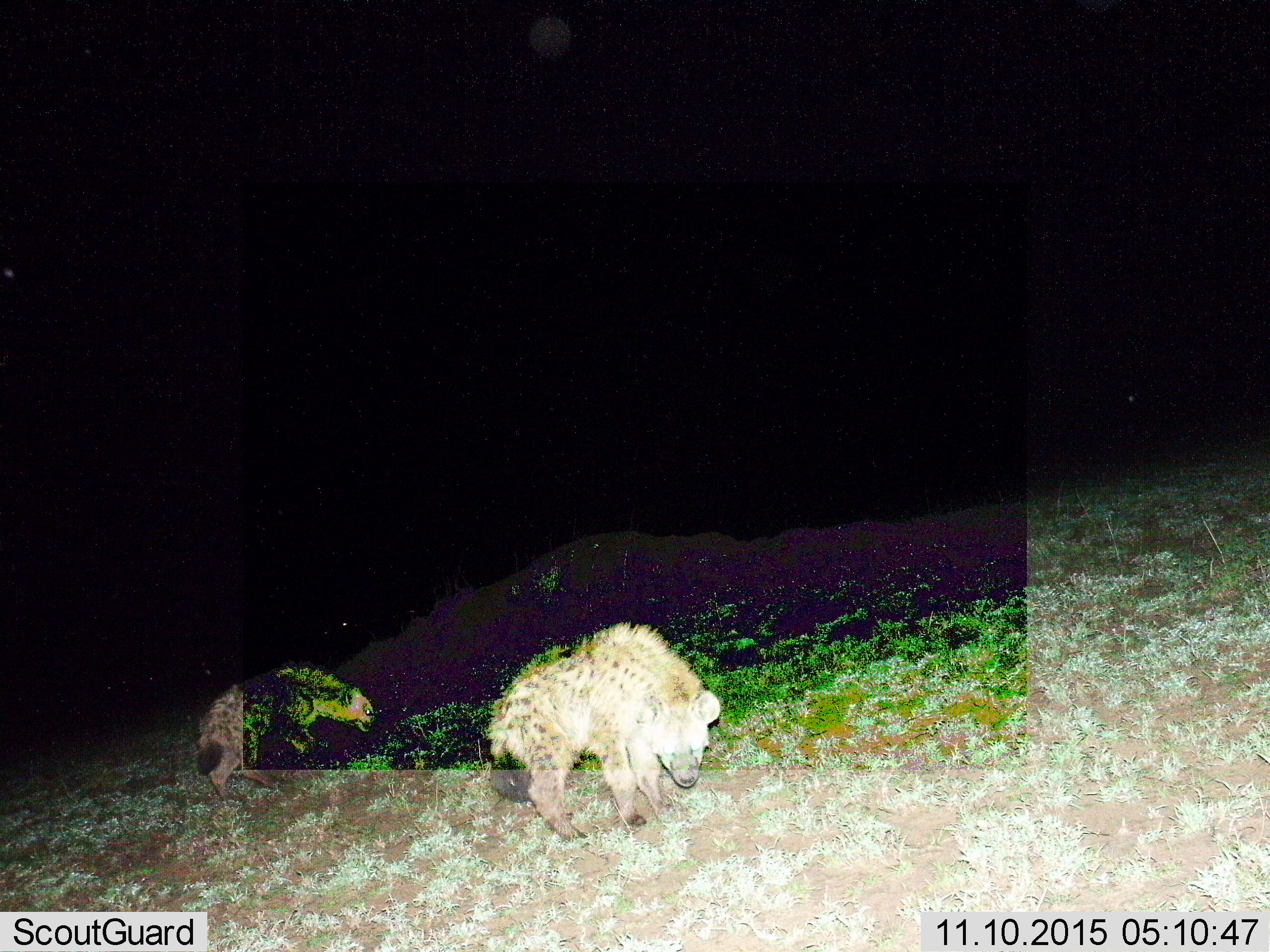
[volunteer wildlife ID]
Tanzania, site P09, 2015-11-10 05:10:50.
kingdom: Animalia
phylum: Chordata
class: Mammalia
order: Carnivora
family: Hyaenidae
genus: Crocuta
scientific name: Crocuta crocuta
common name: spotted hyena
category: hyenaspotted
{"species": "hyenaspotted (spotted hyena) (Crocuta crocuta)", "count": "2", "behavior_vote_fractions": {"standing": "33%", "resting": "0%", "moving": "89%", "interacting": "0%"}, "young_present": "0%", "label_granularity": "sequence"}